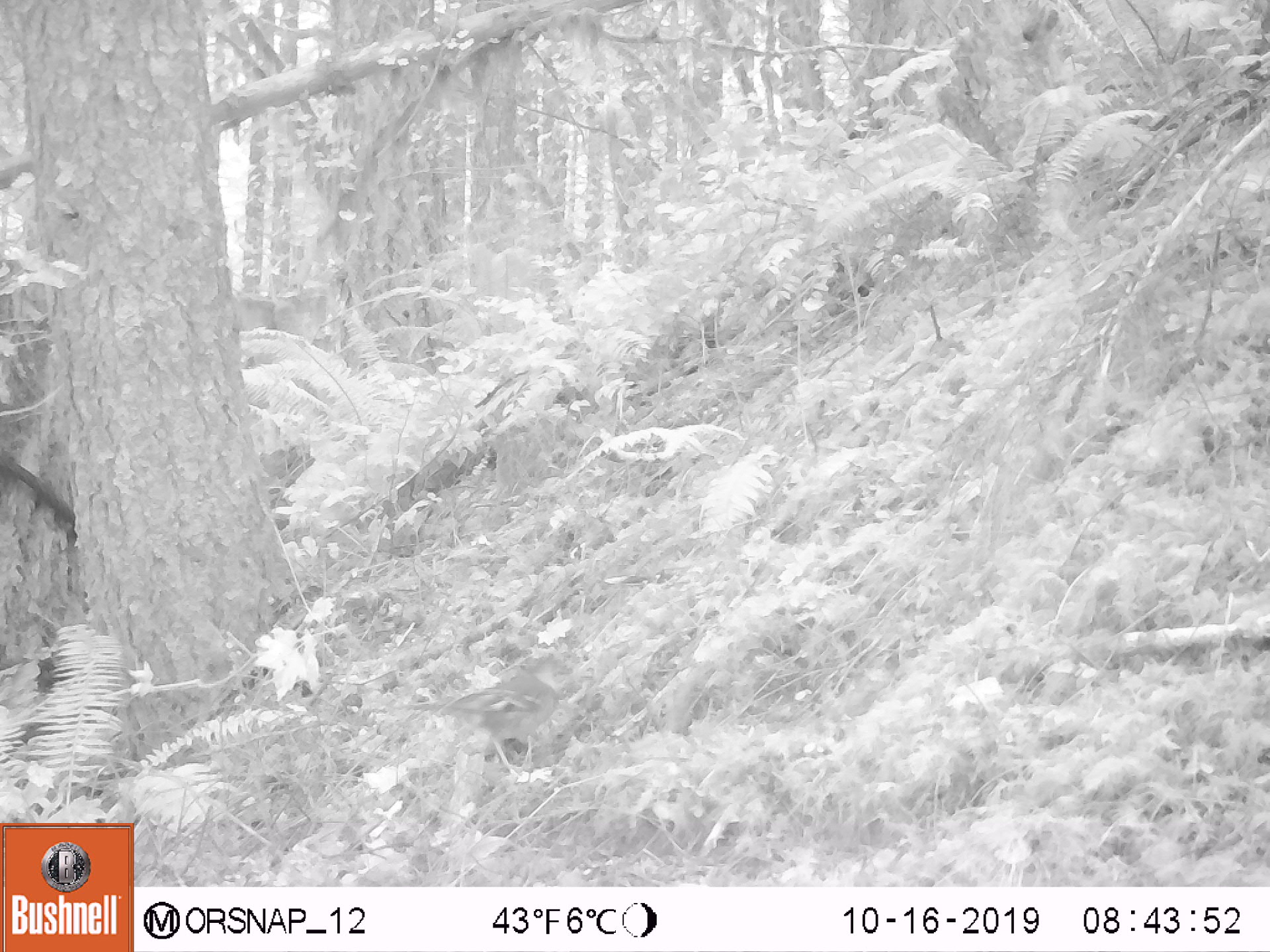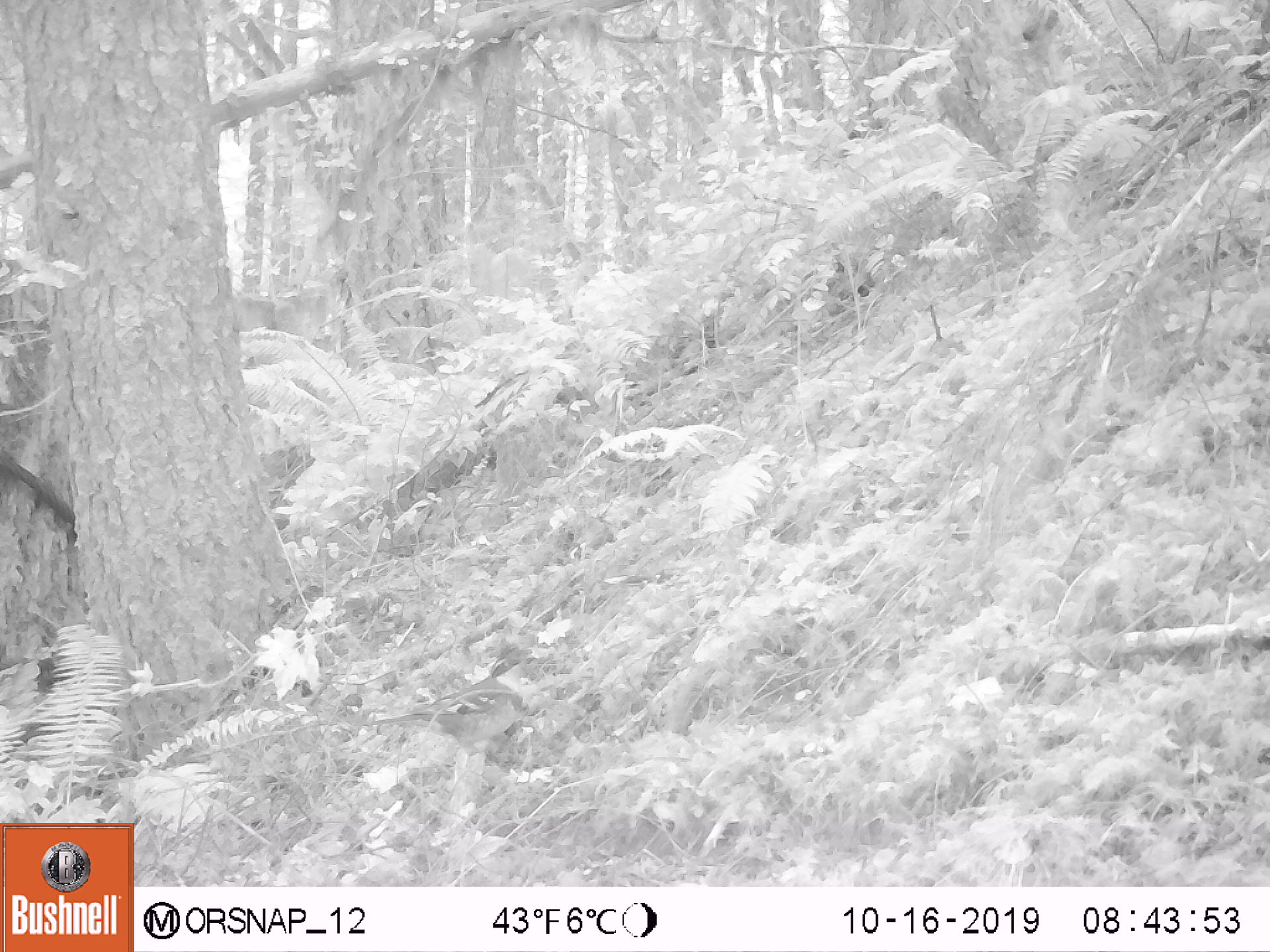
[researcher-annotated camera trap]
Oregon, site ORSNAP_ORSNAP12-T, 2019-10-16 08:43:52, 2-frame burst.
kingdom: Animalia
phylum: Chordata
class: Aves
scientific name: Aves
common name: bird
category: other bird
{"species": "other bird (bird) (Aves)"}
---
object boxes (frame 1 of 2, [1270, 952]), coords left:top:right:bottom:
other bird: 375:650:589:798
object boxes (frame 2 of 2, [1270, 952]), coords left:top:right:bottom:
other bird: 350:648:566:782